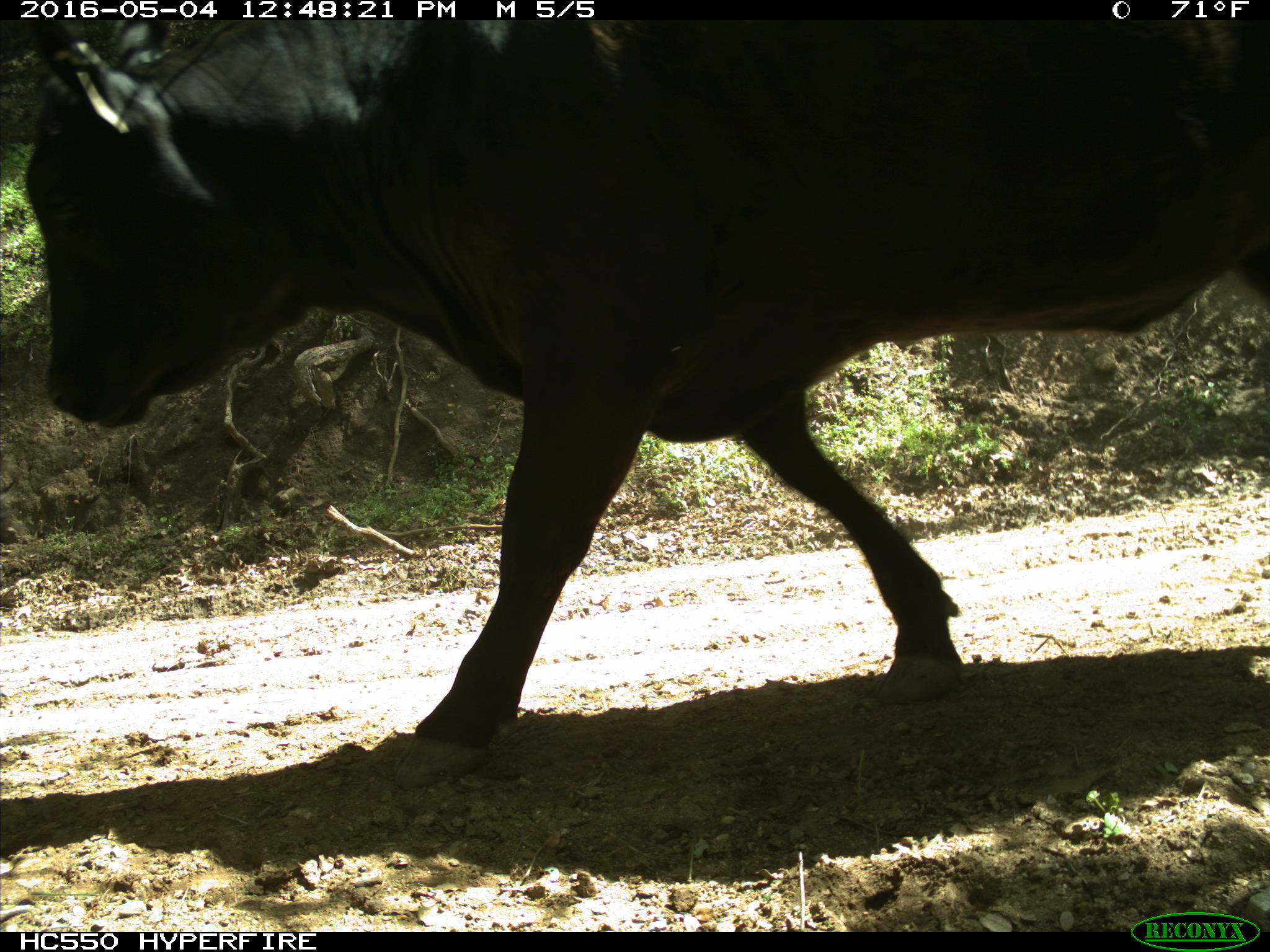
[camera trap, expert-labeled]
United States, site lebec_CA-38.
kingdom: Animalia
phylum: Chordata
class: Mammalia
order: Artiodactyla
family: Bovidae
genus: Bos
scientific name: Bos taurus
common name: domestic cow